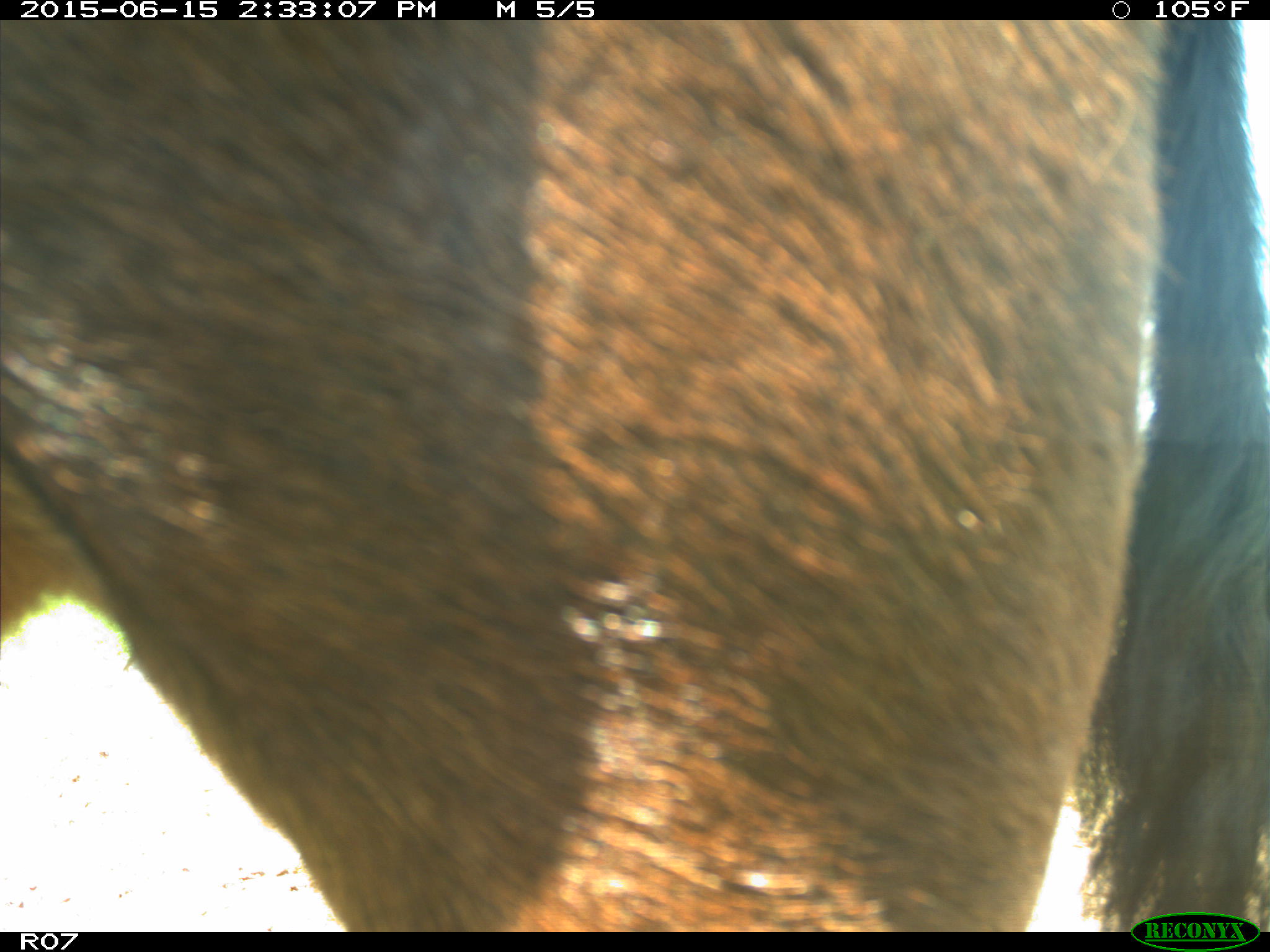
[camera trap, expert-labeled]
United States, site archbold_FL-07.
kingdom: Animalia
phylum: Chordata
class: Mammalia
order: Artiodactyla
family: Bovidae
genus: Bos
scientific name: Bos taurus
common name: domestic cow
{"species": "Bos taurus (domestic cow)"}